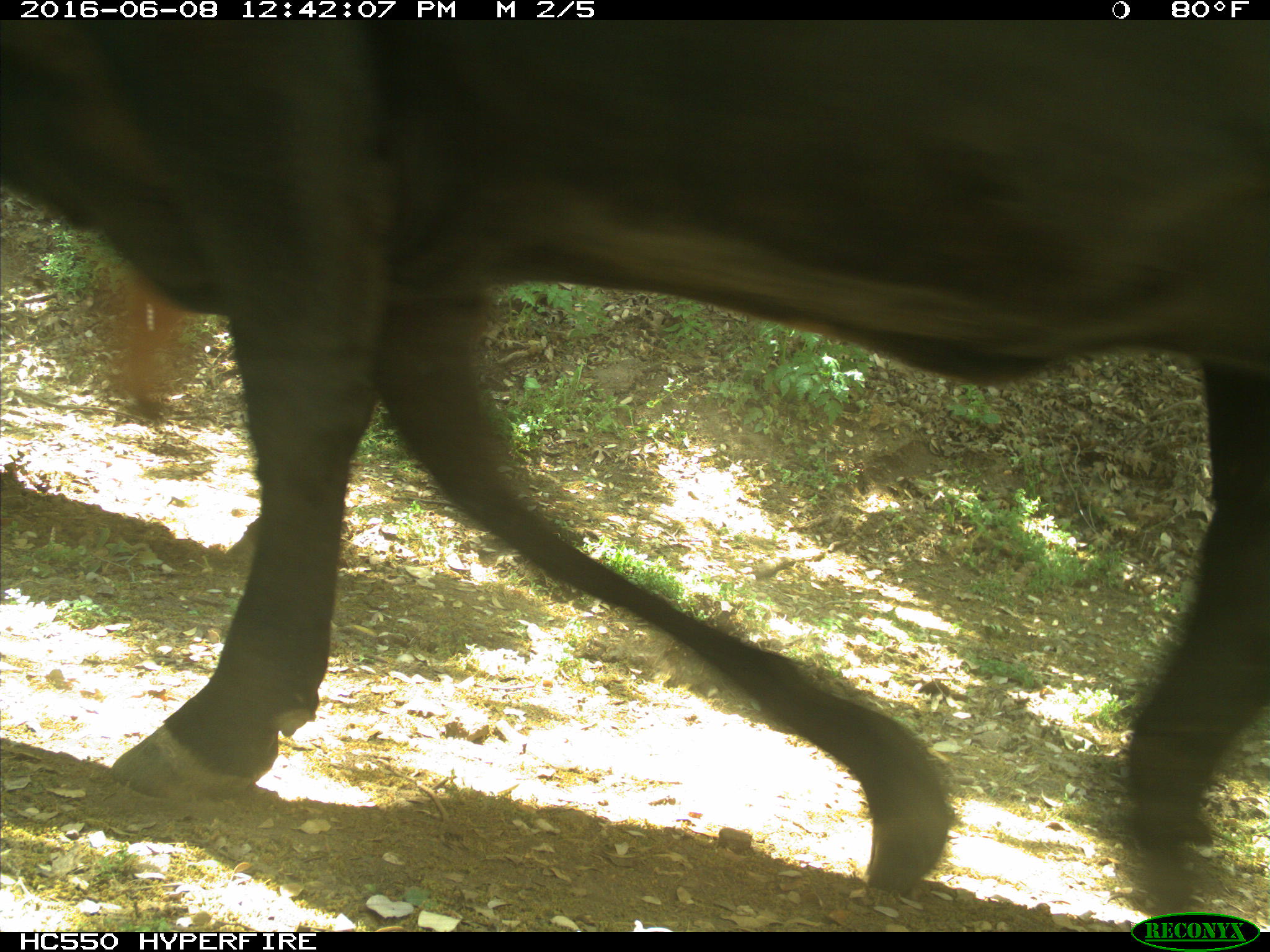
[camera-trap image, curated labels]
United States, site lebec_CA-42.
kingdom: Animalia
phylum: Chordata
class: Mammalia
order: Artiodactyla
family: Bovidae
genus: Bos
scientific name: Bos taurus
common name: domestic cow